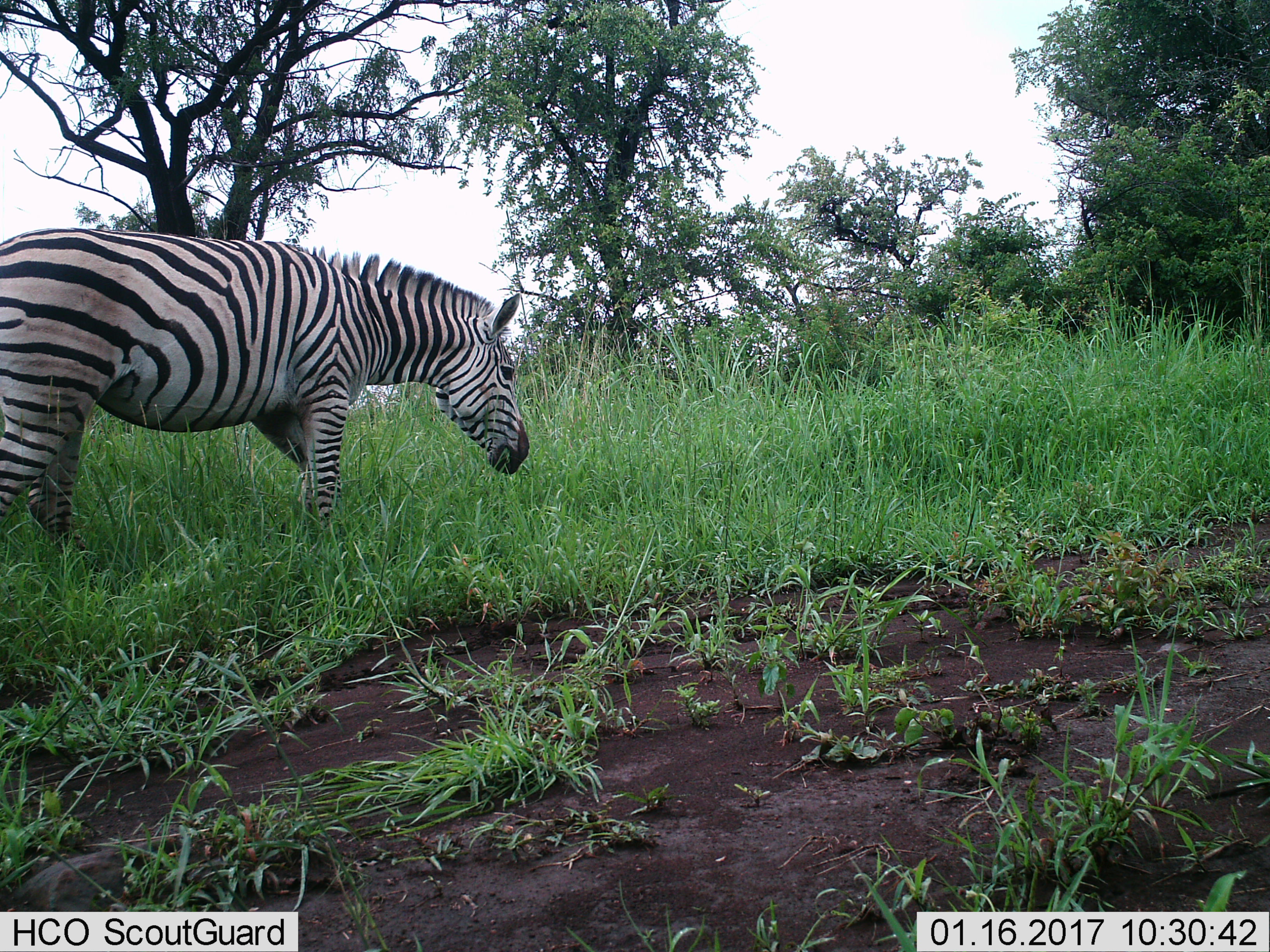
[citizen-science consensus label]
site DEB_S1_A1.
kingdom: Animalia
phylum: Chordata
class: Mammalia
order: Perissodactyla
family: Equidae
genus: Equus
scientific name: Equus quagga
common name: plains zebra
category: zebraplains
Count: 1.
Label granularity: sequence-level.